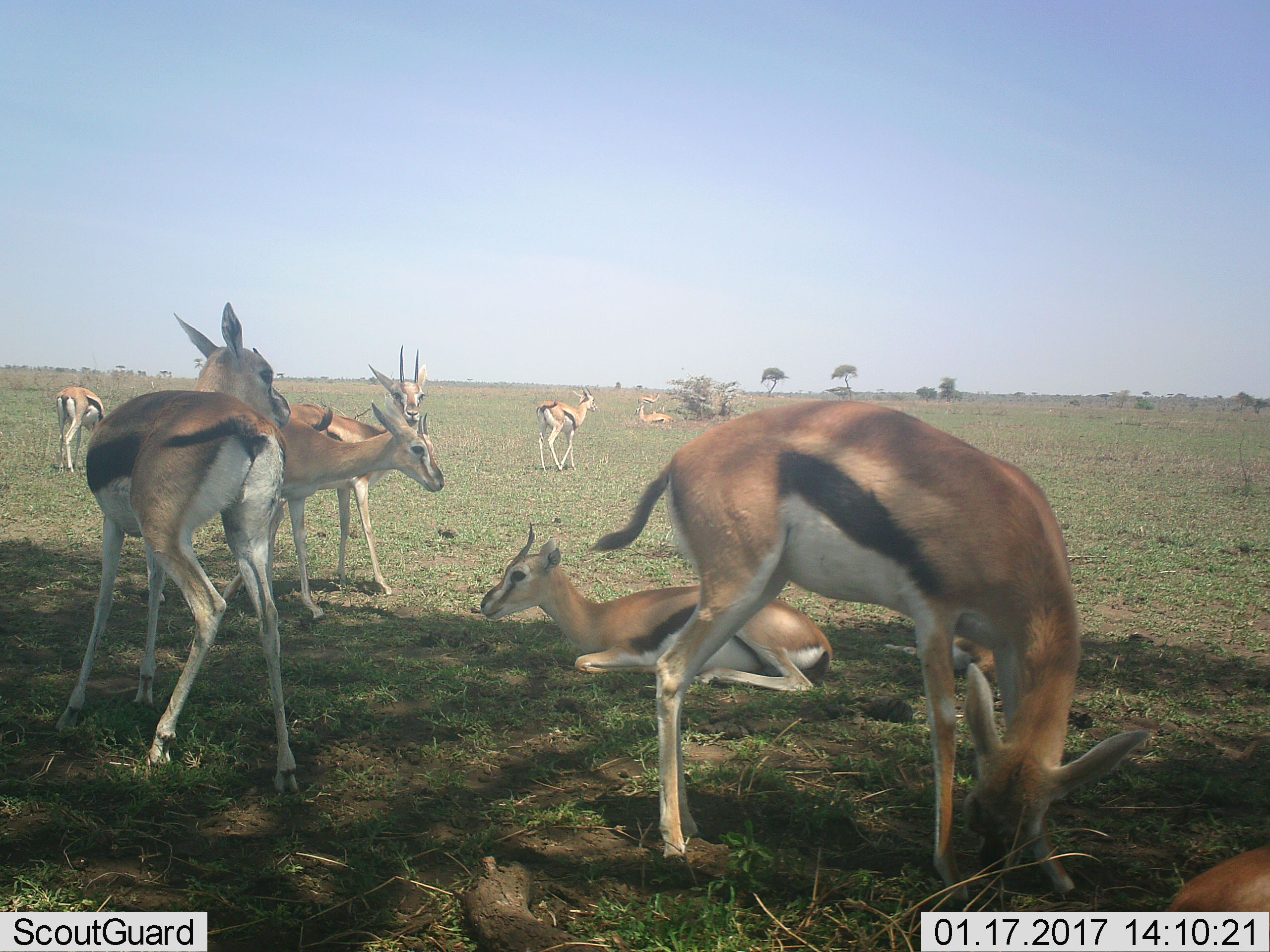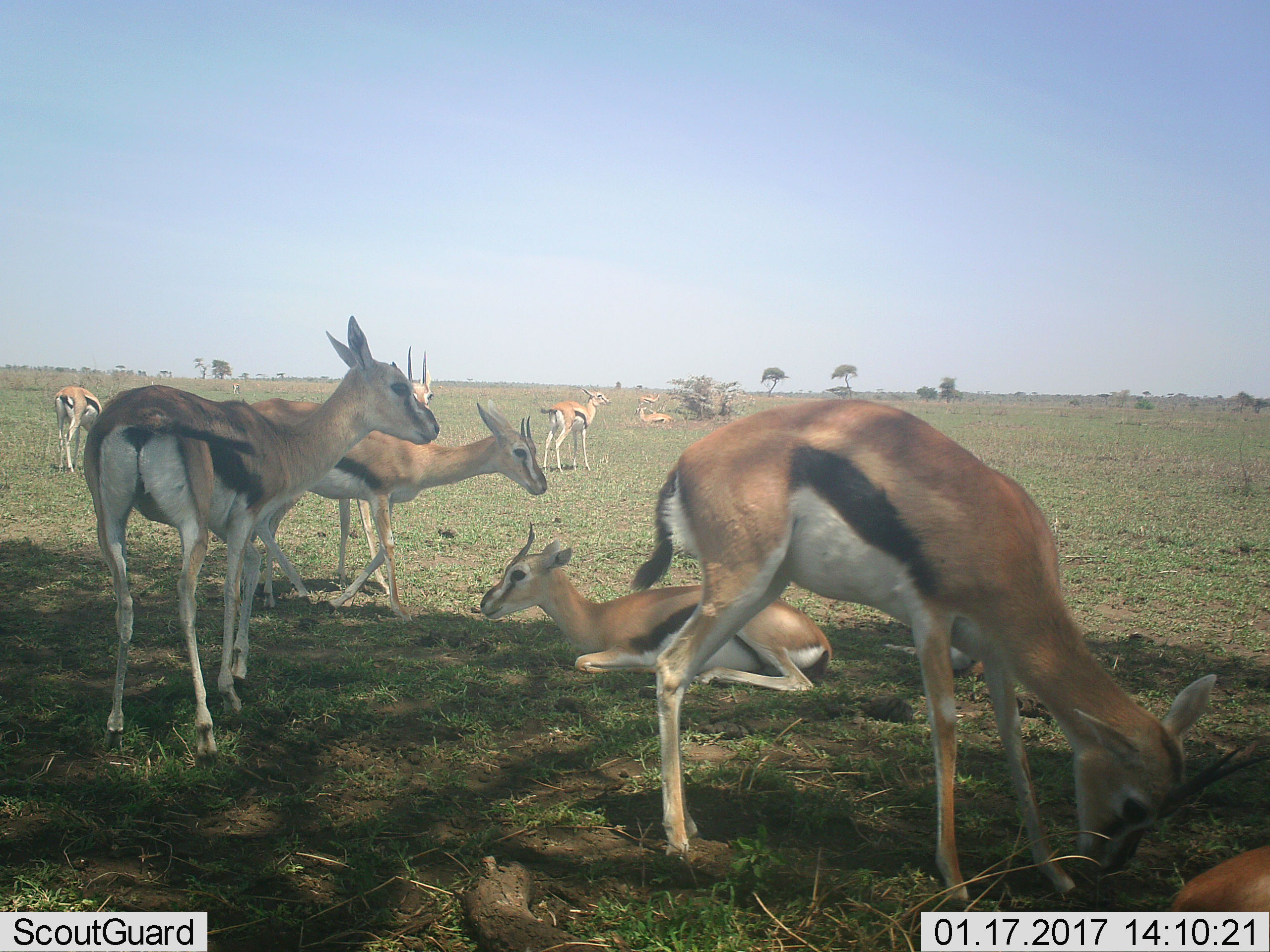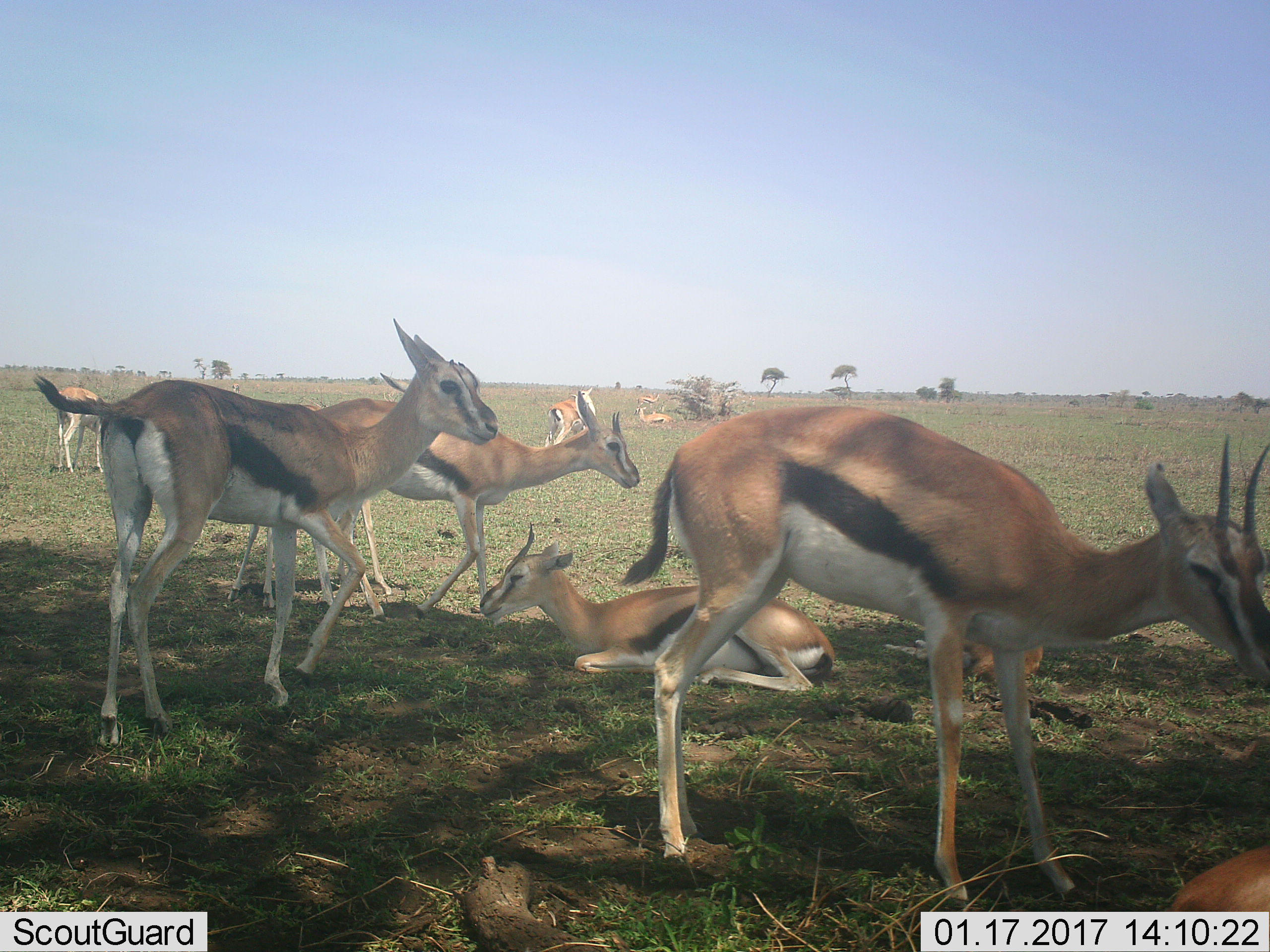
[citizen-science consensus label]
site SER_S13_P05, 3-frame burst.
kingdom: Animalia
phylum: Chordata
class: Mammalia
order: Artiodactyla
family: Bovidae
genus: Eudorcas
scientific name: Eudorcas thomsonii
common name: thomson's gazelle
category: gazellethomsons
Gazellethomsons (thomson's gazelle) (Eudorcas thomsonii), count 10. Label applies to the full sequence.